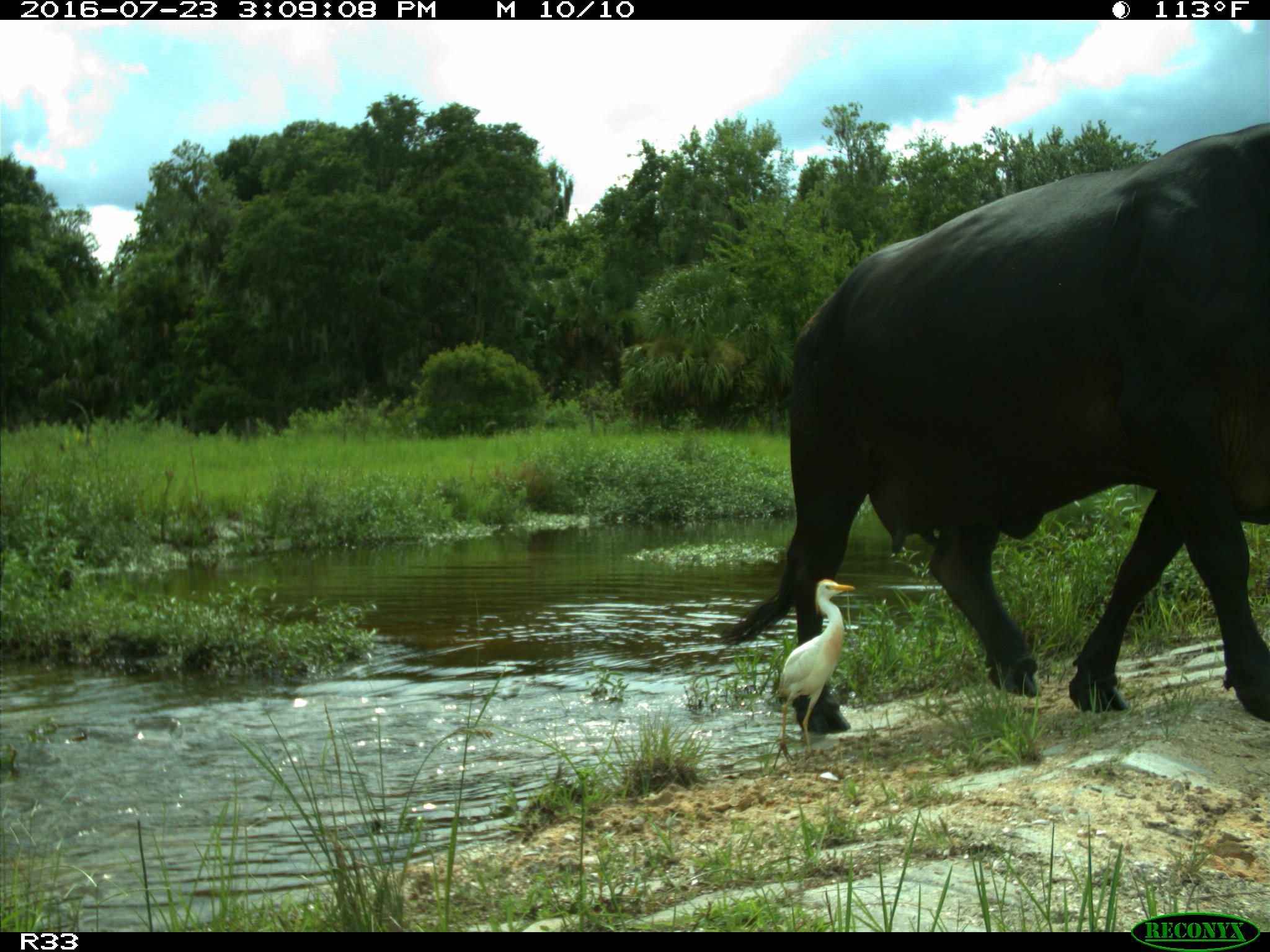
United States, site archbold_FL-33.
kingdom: Animalia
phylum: Chordata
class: Mammalia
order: Artiodactyla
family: Bovidae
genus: Bos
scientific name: Bos taurus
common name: domestic cow